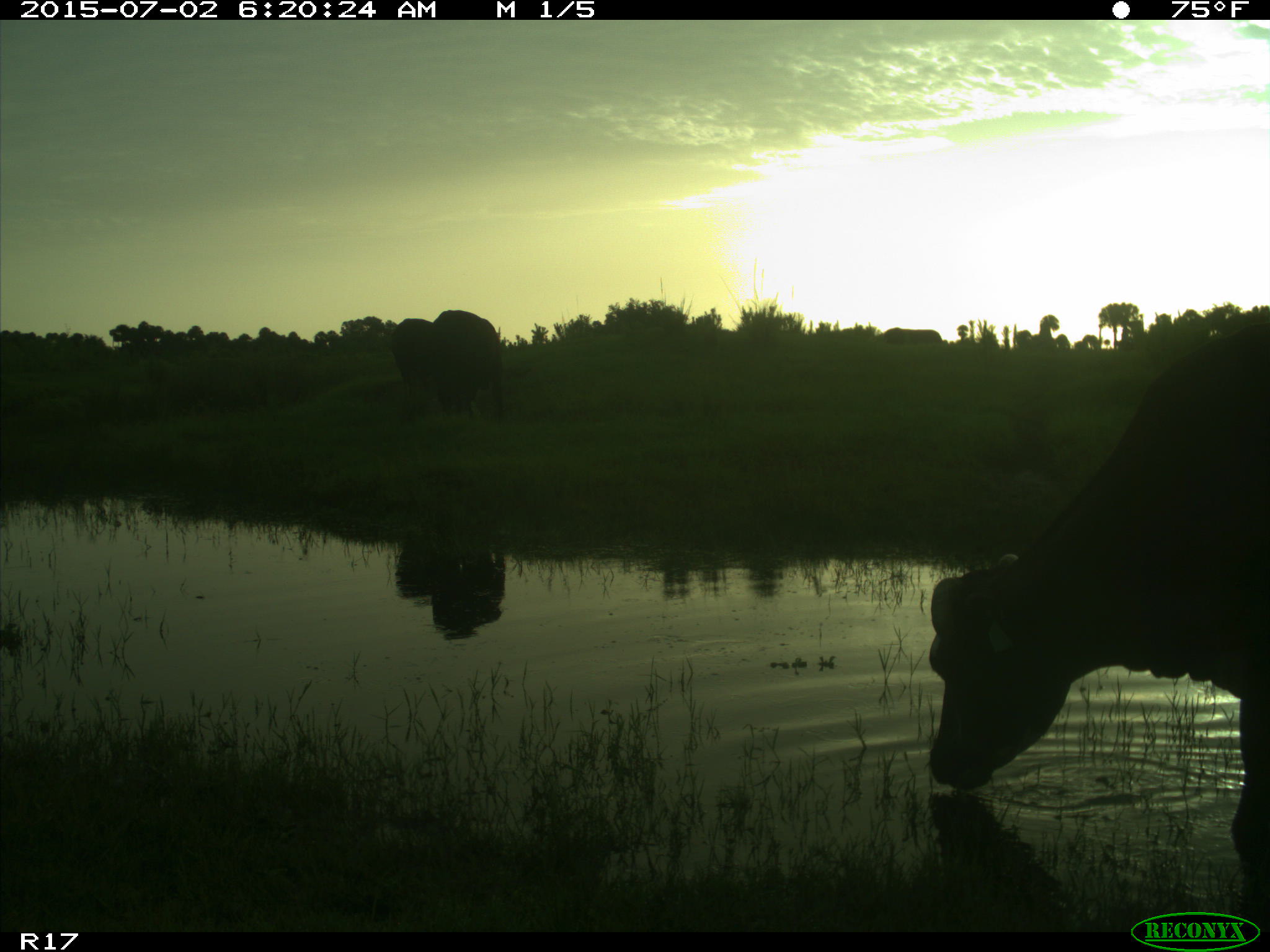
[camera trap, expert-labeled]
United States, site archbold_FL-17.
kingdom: Animalia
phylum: Chordata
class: Mammalia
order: Artiodactyla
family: Bovidae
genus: Bos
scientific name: Bos taurus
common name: domestic cow